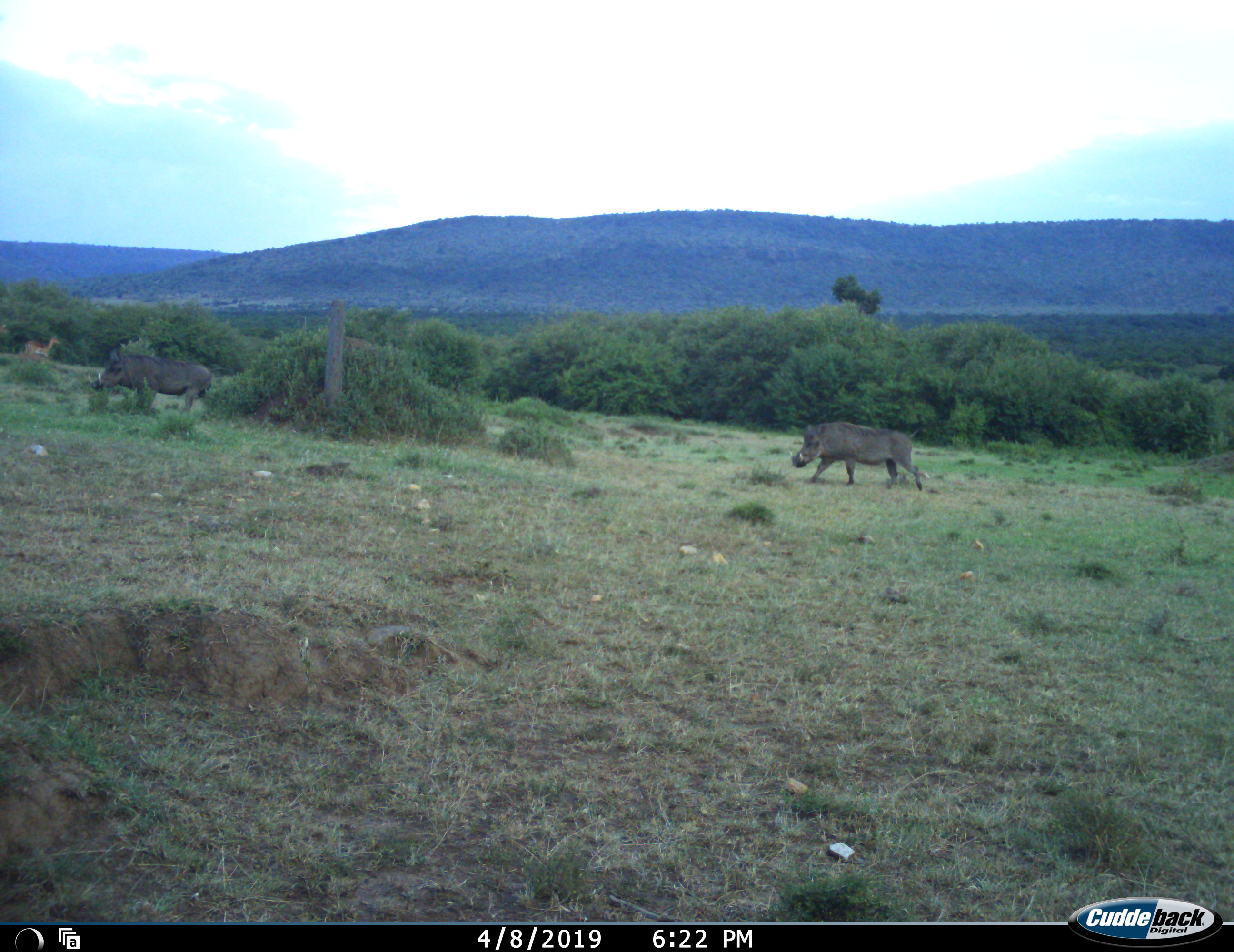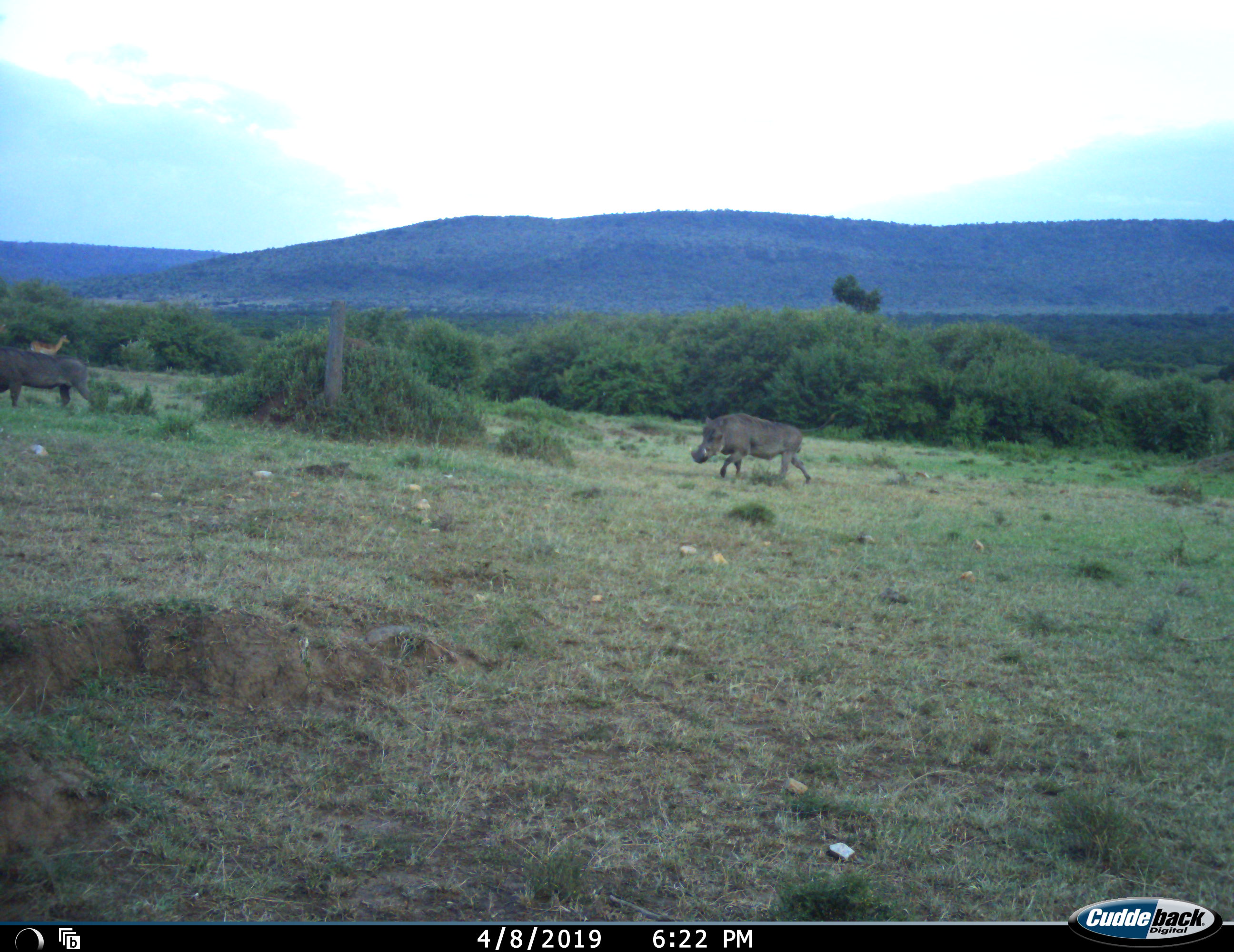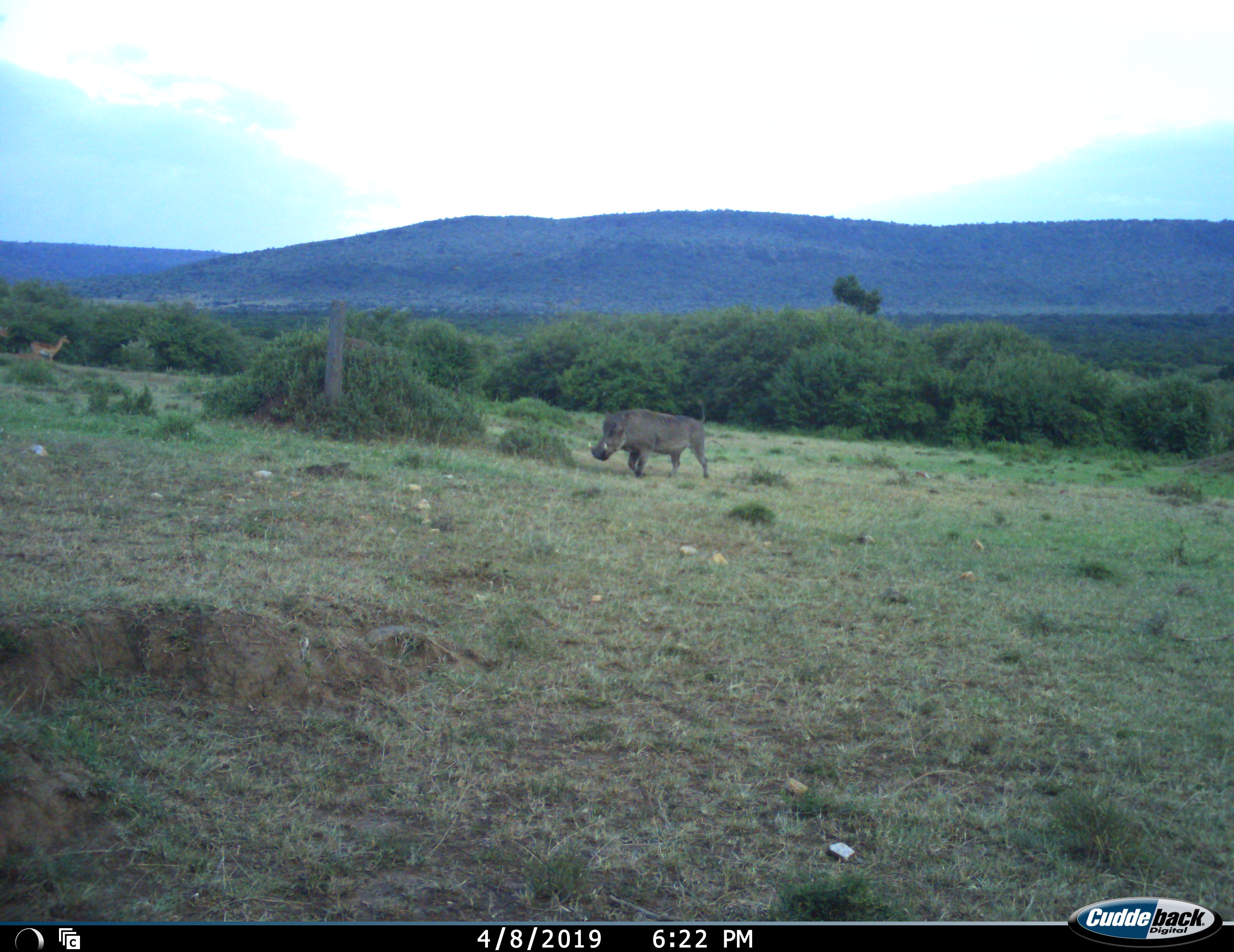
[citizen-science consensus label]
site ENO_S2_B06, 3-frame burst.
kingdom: Animalia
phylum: Chordata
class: Mammalia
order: Artiodactyla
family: Bovidae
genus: Aepyceros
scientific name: Aepyceros melampus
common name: impala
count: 2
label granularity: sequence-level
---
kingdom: Animalia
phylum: Chordata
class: Mammalia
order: Artiodactyla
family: Suidae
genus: Phacochoerus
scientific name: Phacochoerus africanus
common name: warthog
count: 2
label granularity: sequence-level